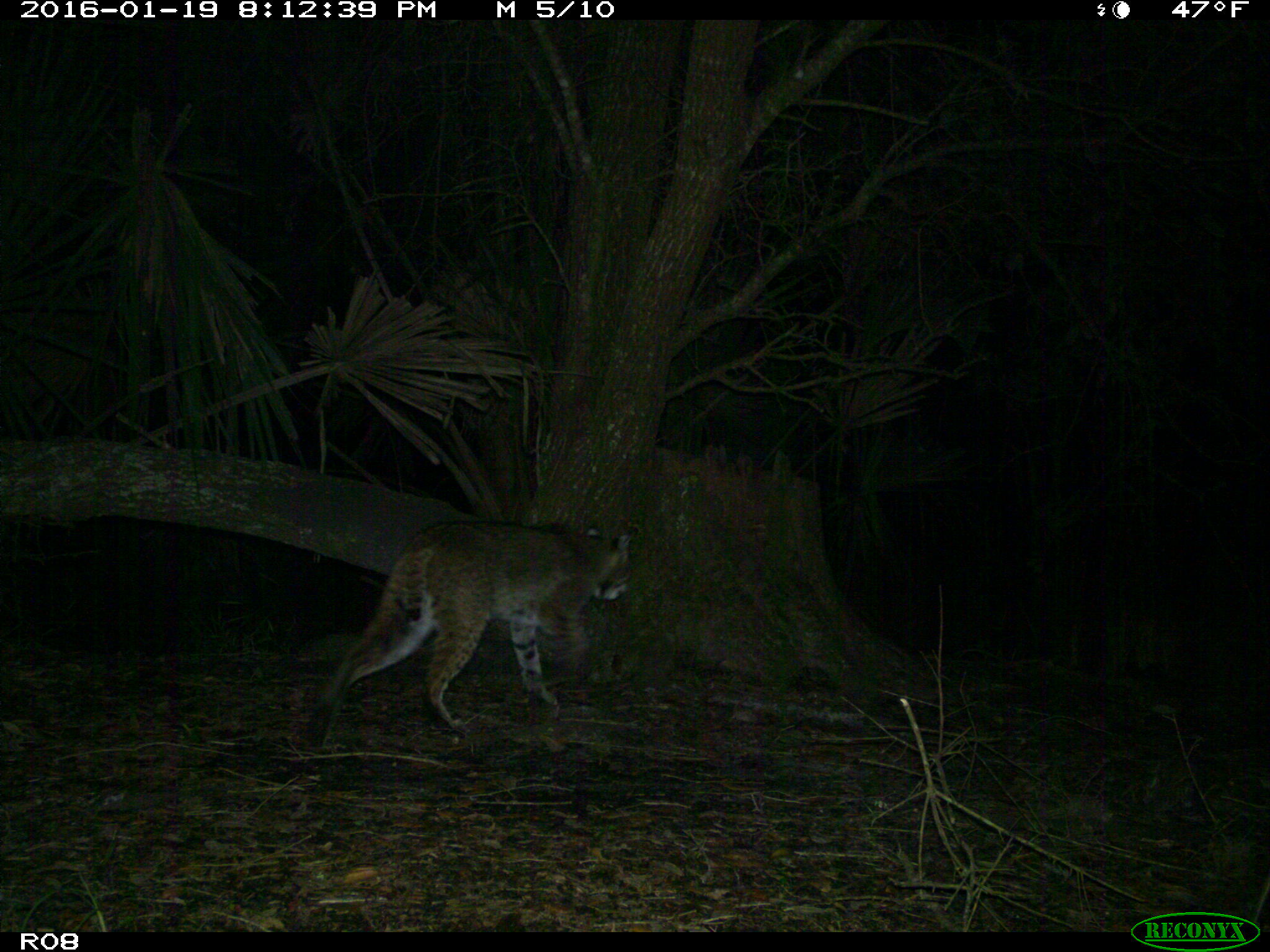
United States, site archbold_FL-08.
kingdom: Animalia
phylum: Chordata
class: Mammalia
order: Carnivora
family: Felidae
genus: Lynx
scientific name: Lynx rufus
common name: bobcat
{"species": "Lynx rufus (bobcat)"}